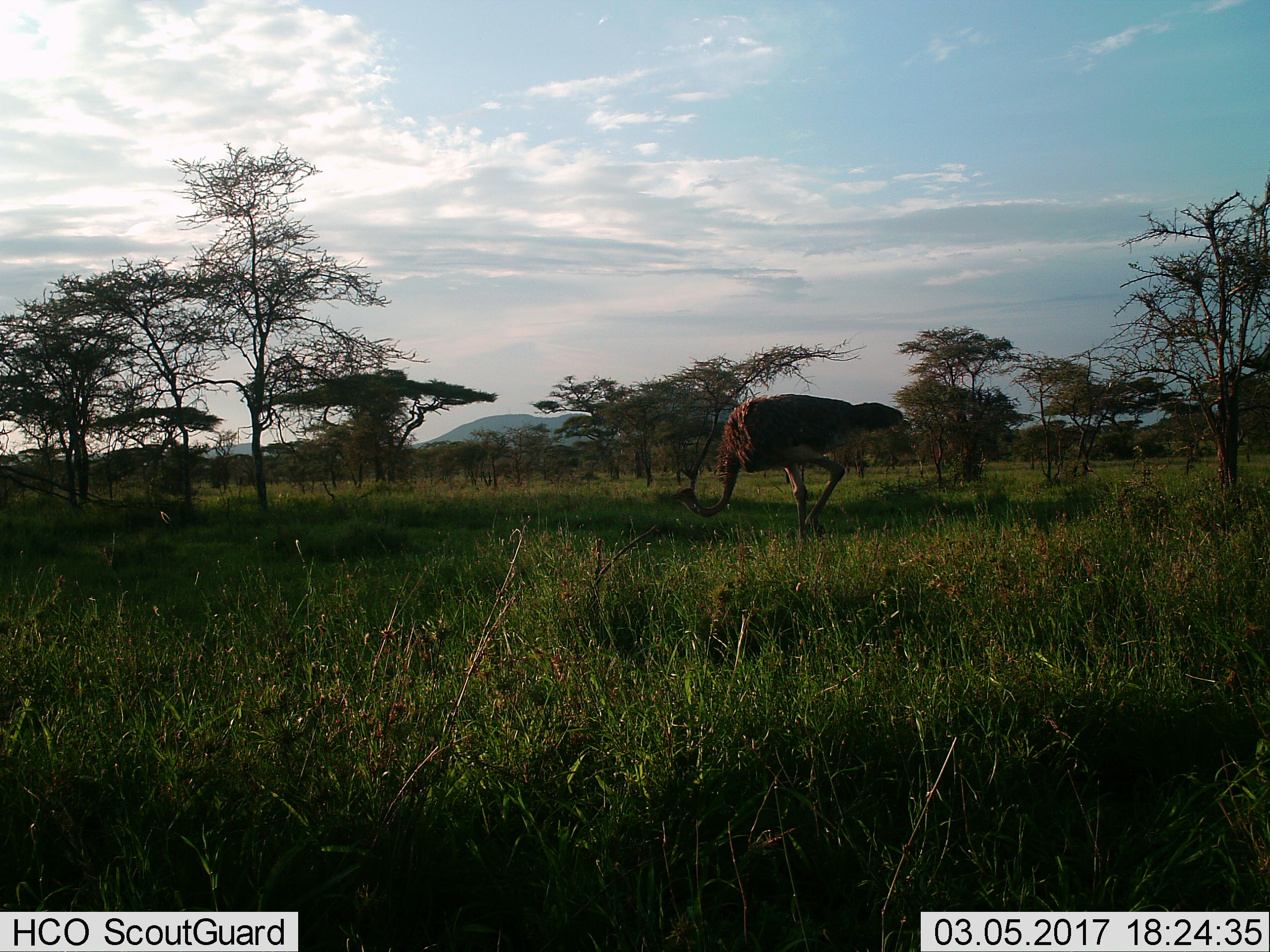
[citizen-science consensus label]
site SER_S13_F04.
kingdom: Animalia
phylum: Chordata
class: Aves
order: Struthioniformes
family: Struthionidae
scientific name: Struthionidae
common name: ostrich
Ostrich (Struthionidae), count 1. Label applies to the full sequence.